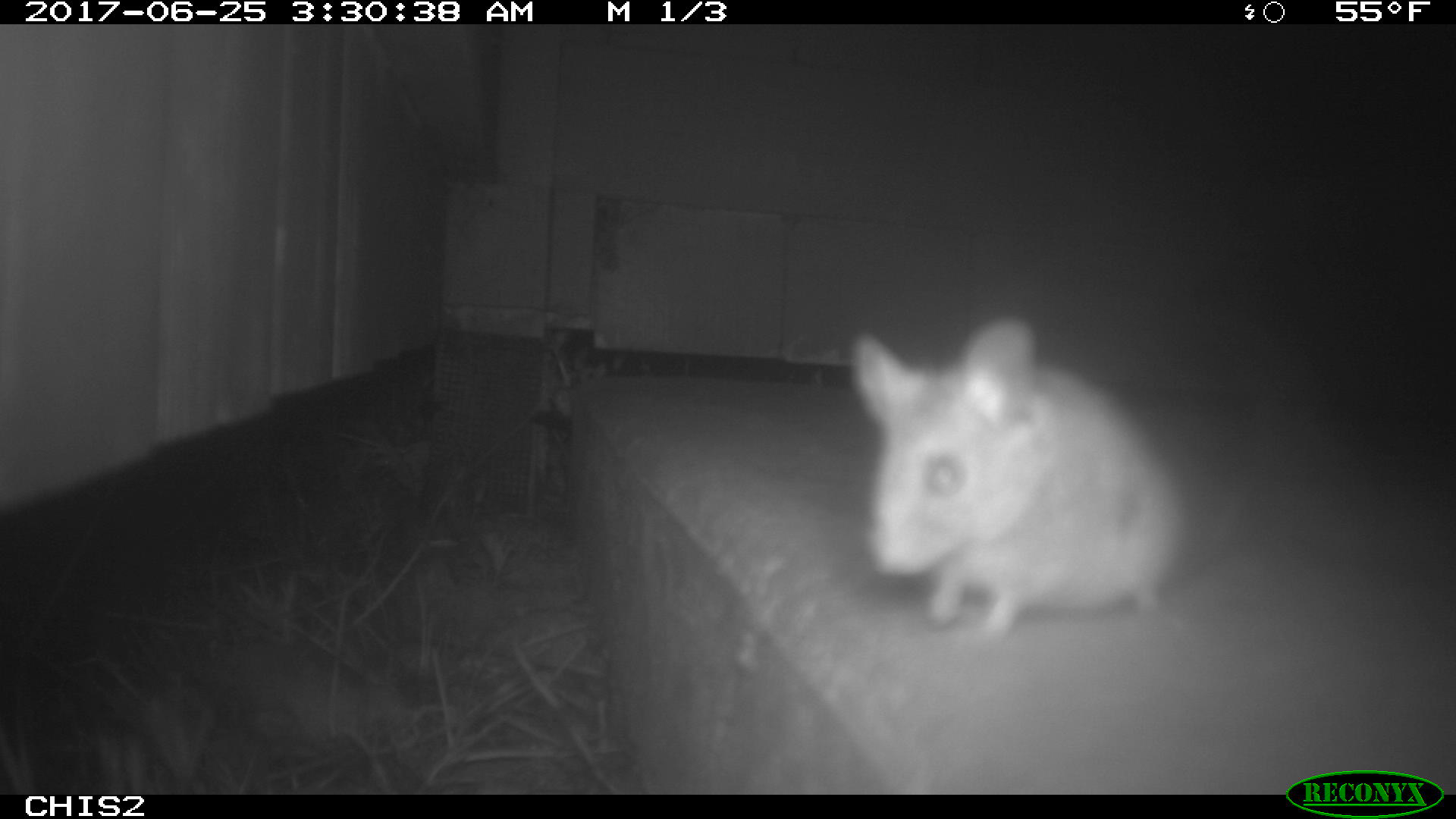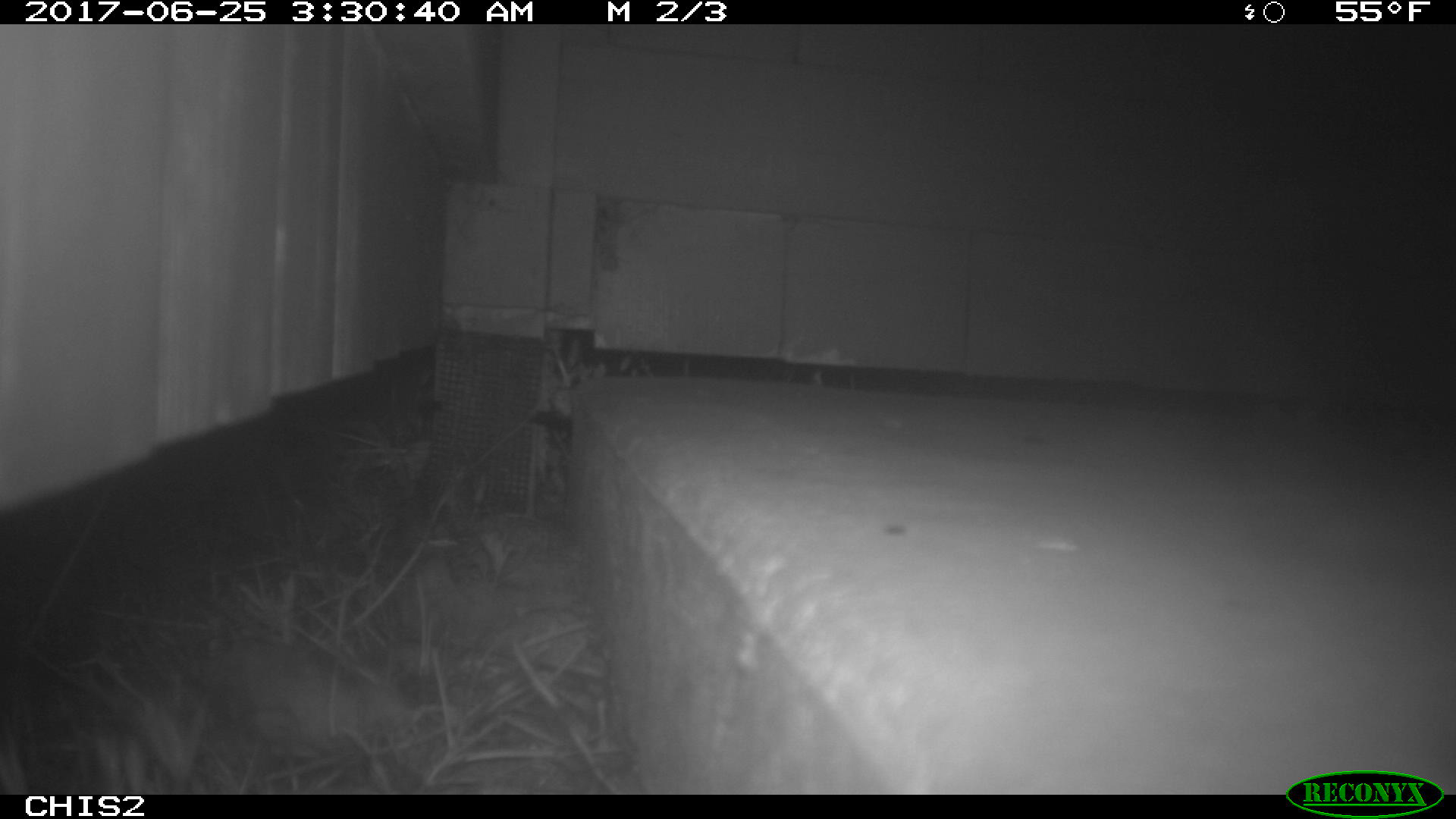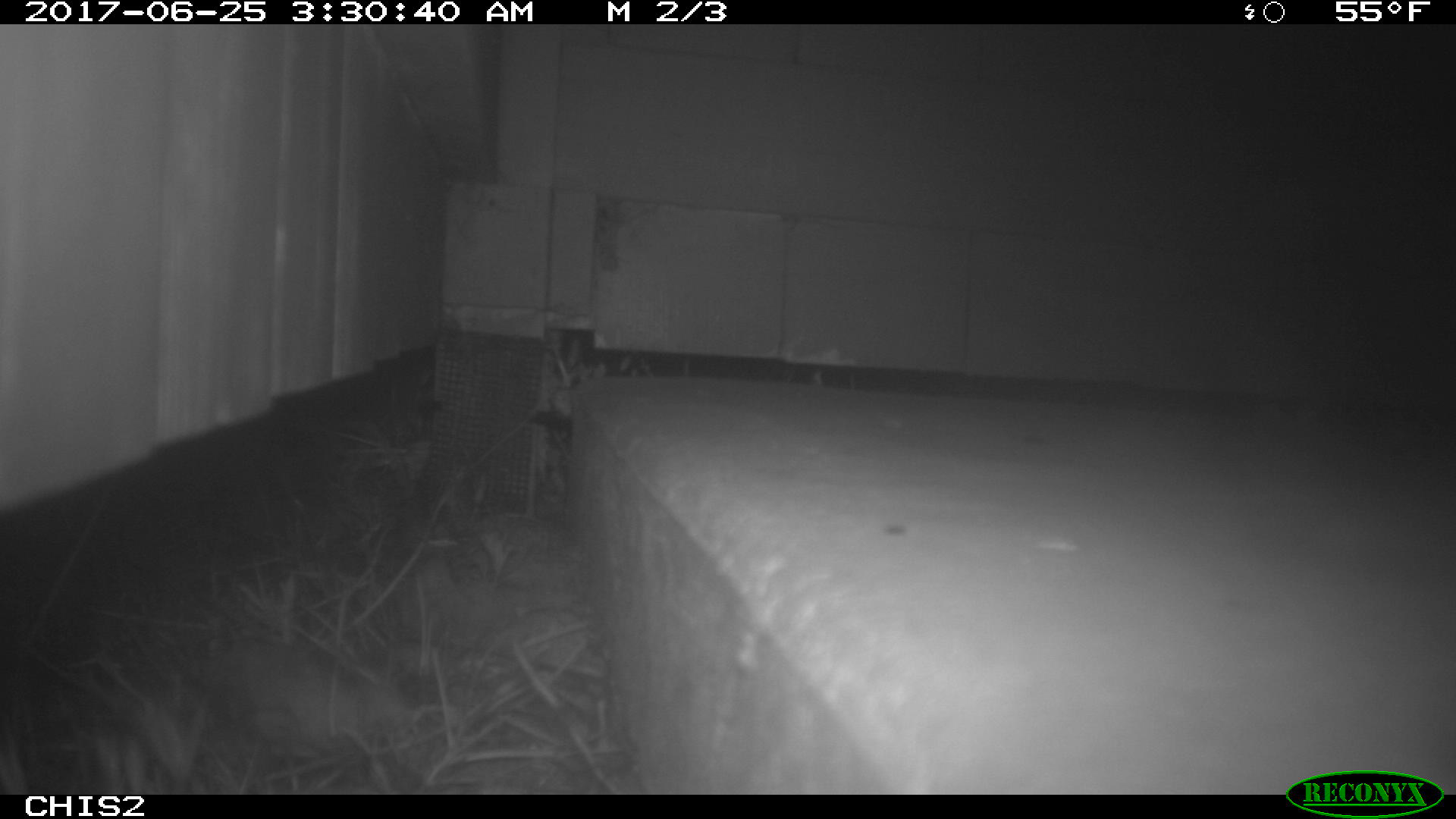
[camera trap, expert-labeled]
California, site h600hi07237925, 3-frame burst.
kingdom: Animalia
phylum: Chordata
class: Mammalia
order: Rodentia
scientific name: Rodentia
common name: rodent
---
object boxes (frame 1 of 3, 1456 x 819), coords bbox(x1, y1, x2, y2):
rodent: bbox(851, 314, 1178, 642)